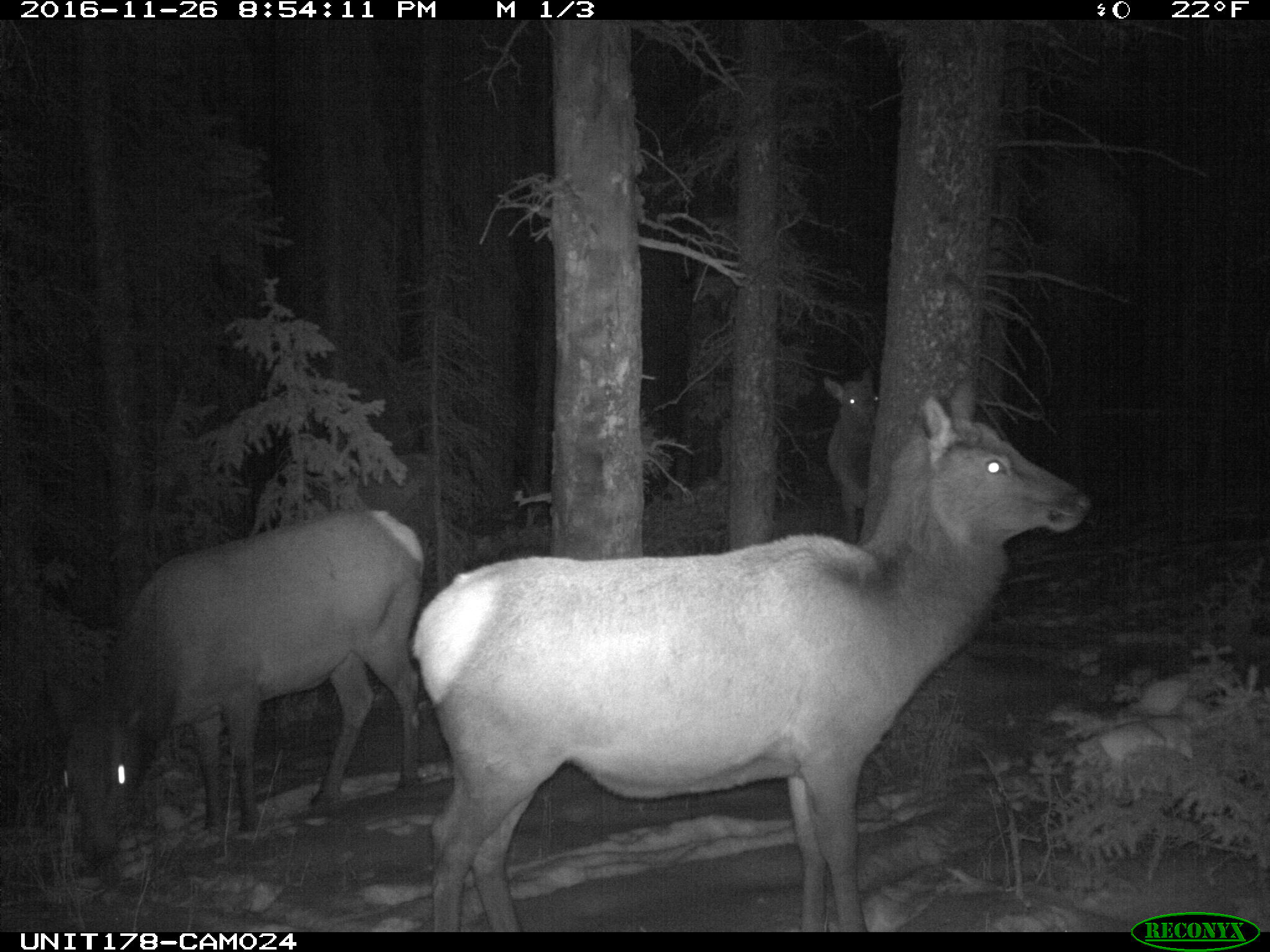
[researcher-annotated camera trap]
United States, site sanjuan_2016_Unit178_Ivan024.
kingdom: Animalia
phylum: Chordata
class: Mammalia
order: Artiodactyla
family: Cervidae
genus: Cervus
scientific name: Cervus elaphus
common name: red deer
Cervus elaphus (red deer).